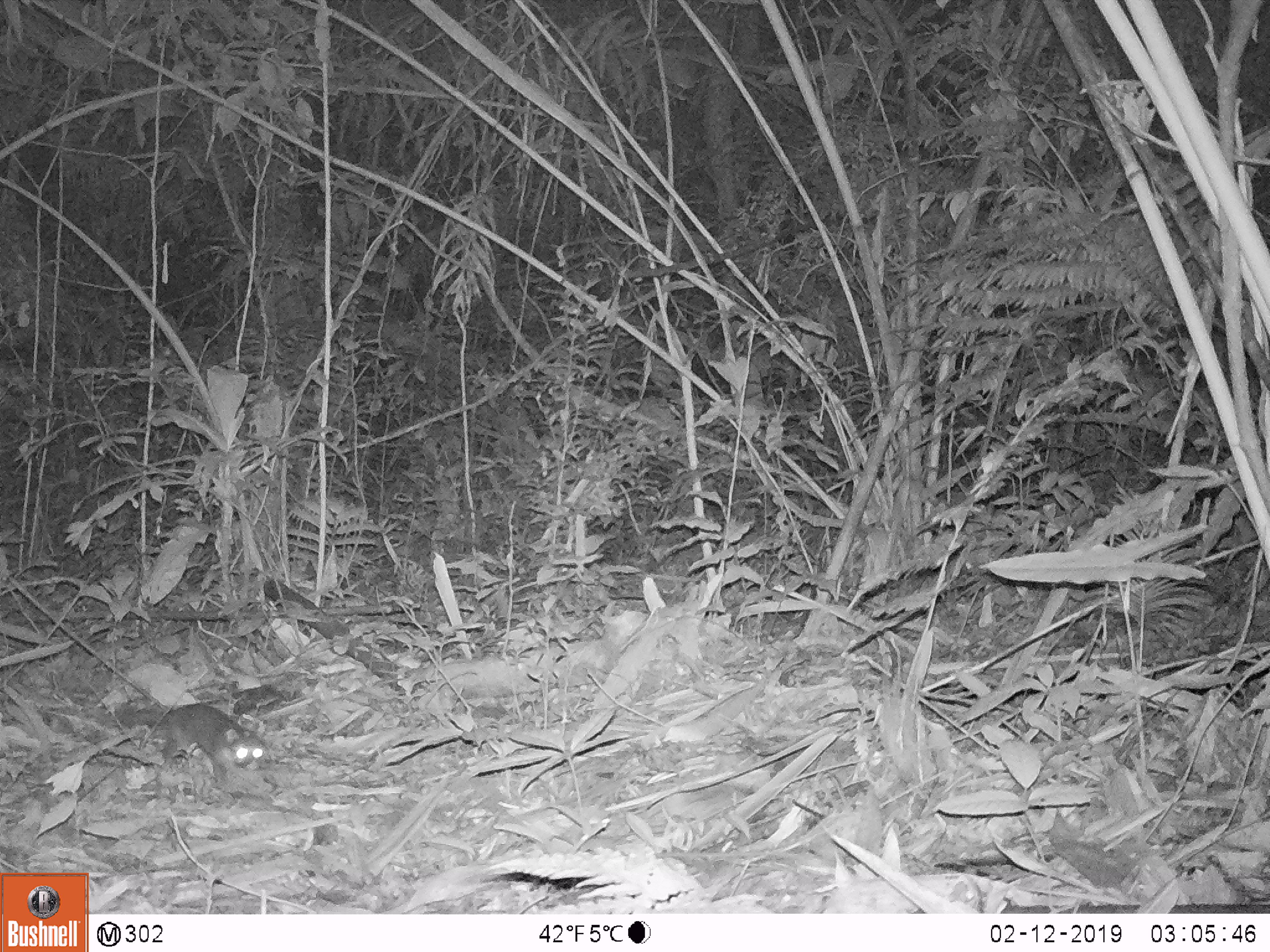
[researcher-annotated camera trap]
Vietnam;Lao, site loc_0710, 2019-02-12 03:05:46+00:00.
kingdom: Animalia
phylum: Chordata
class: Mammalia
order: Carnivora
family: Mustelidae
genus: Melogale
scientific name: Melogale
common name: ferret badger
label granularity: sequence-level